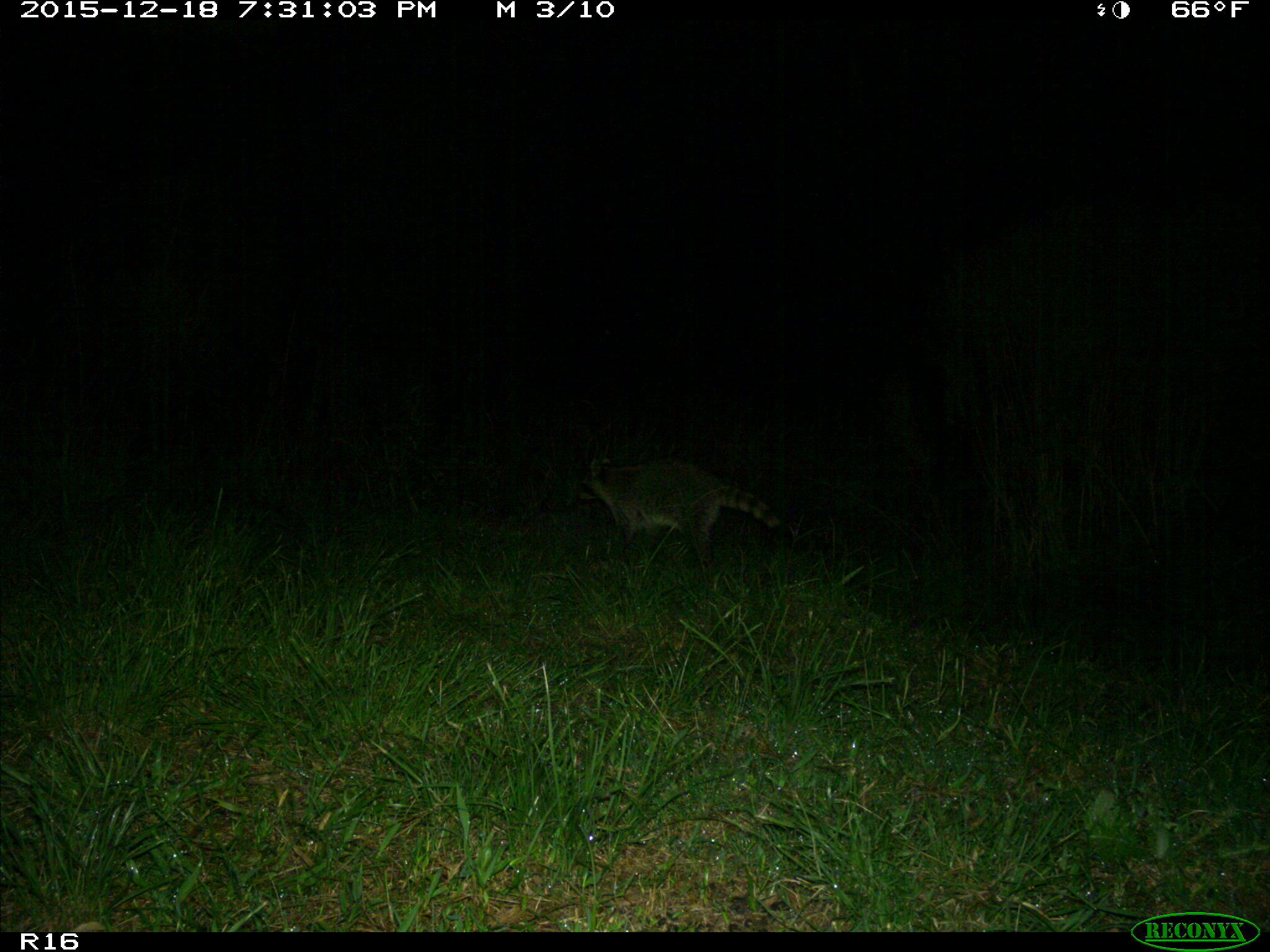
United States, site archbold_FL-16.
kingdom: Animalia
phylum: Chordata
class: Mammalia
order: Carnivora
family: Procyonidae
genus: Procyon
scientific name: Procyon lotor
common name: common raccoon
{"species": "Procyon lotor (common raccoon)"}